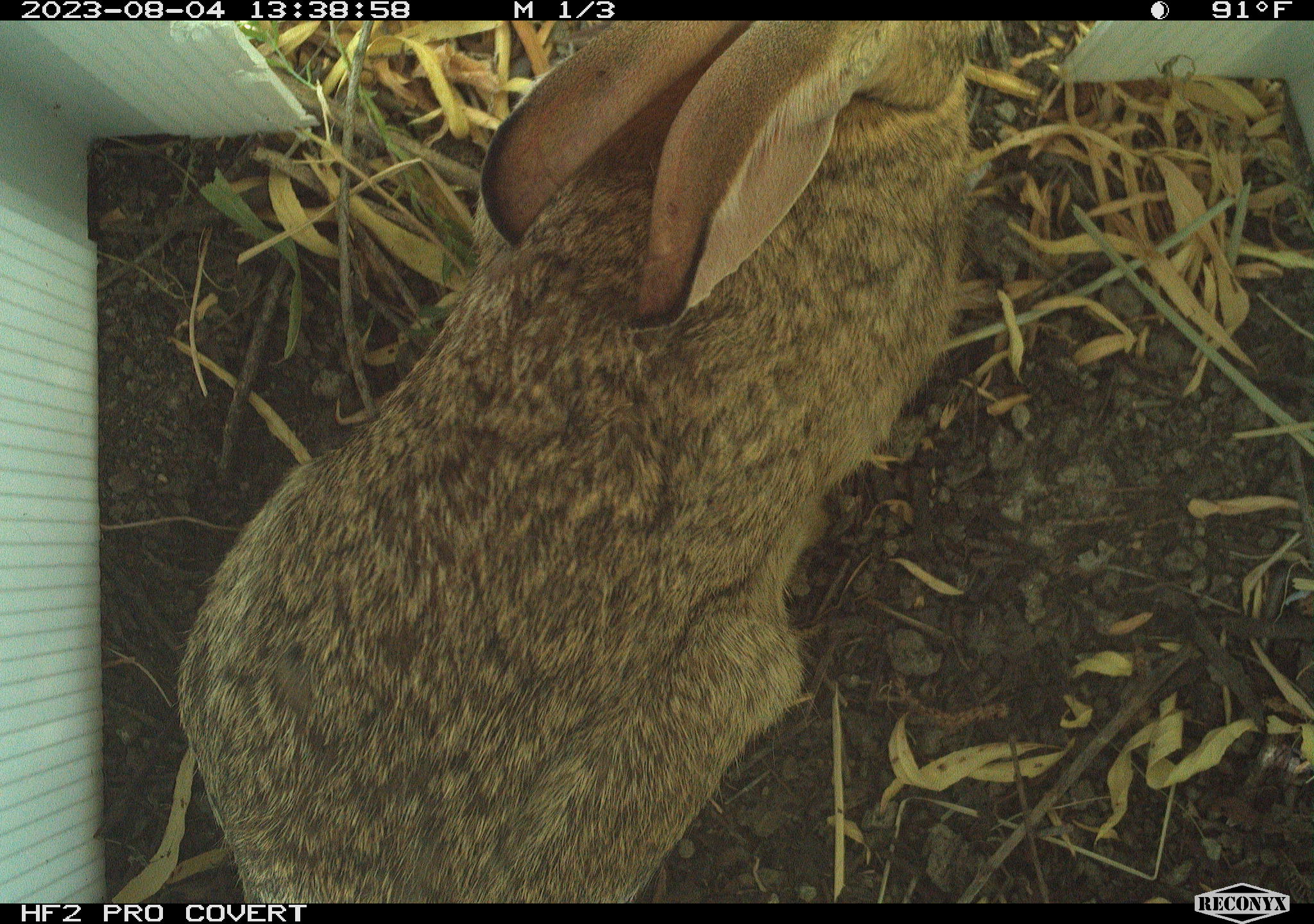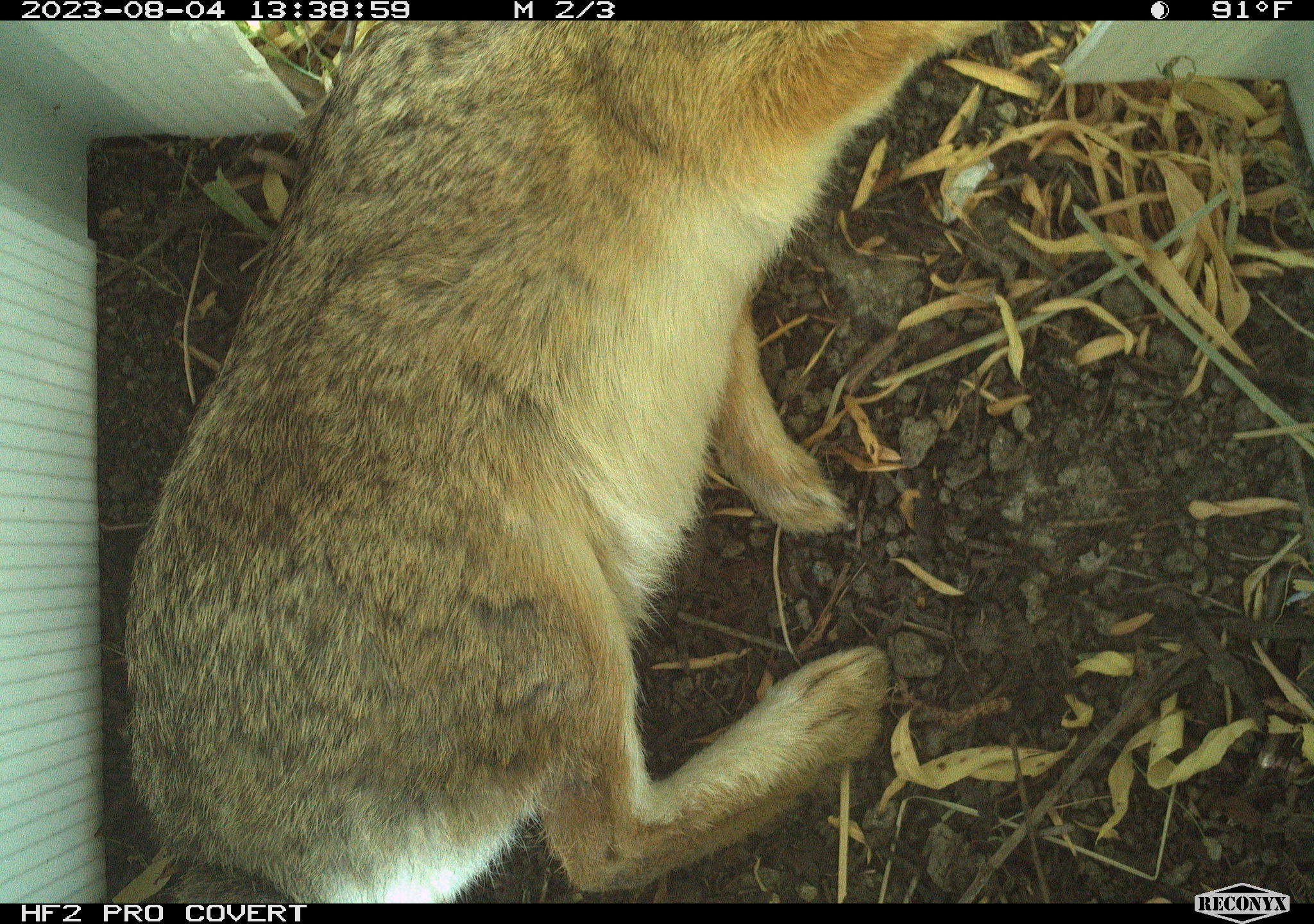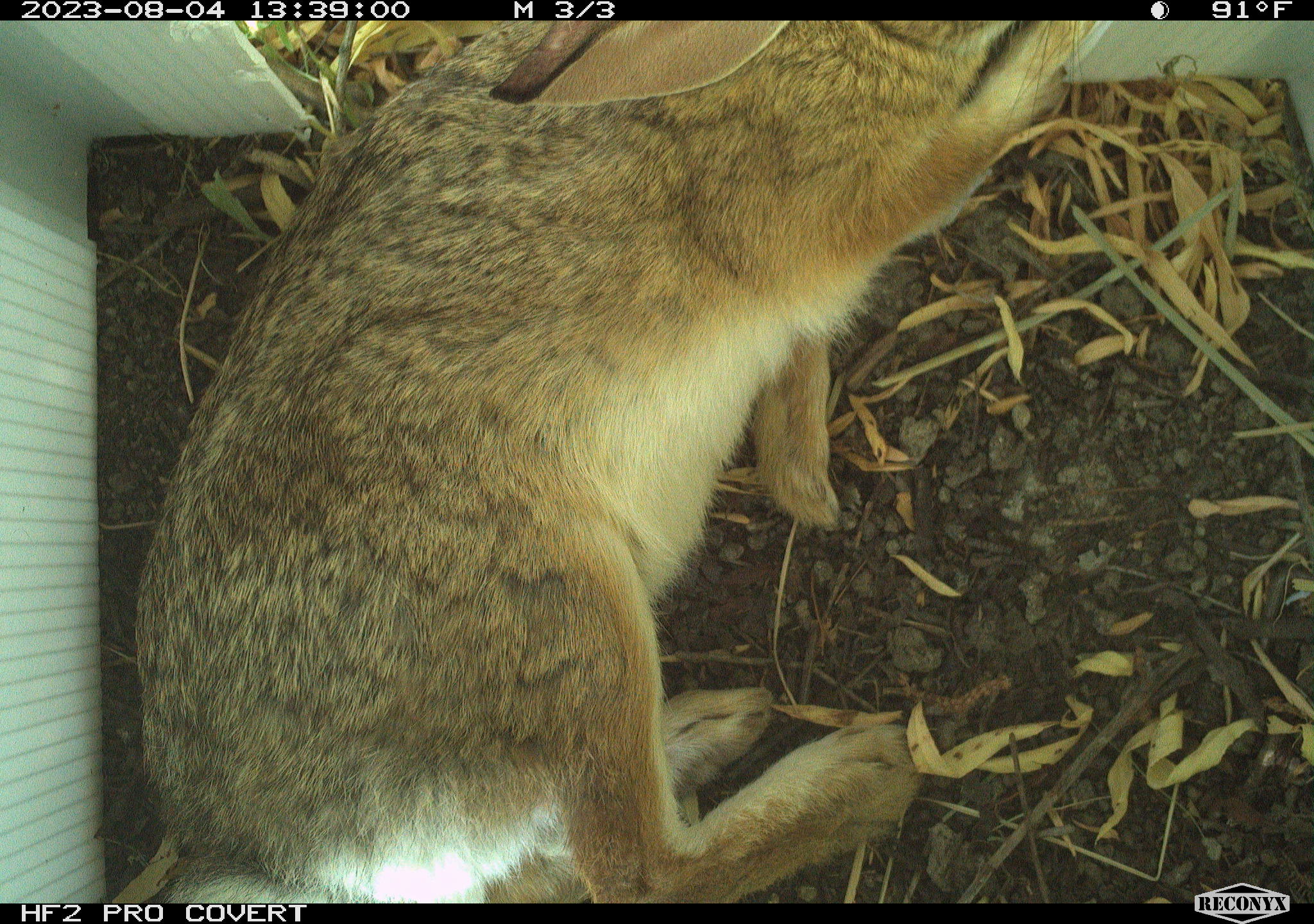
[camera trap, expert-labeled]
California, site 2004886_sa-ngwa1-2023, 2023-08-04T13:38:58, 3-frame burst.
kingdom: Animalia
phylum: Chordata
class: Mammalia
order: Lagomorpha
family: Leporidae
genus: Sylvilagus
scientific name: Sylvilagus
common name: cottontail rabbits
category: sylvilagus species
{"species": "sylvilagus species (cottontail rabbits) (Sylvilagus)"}